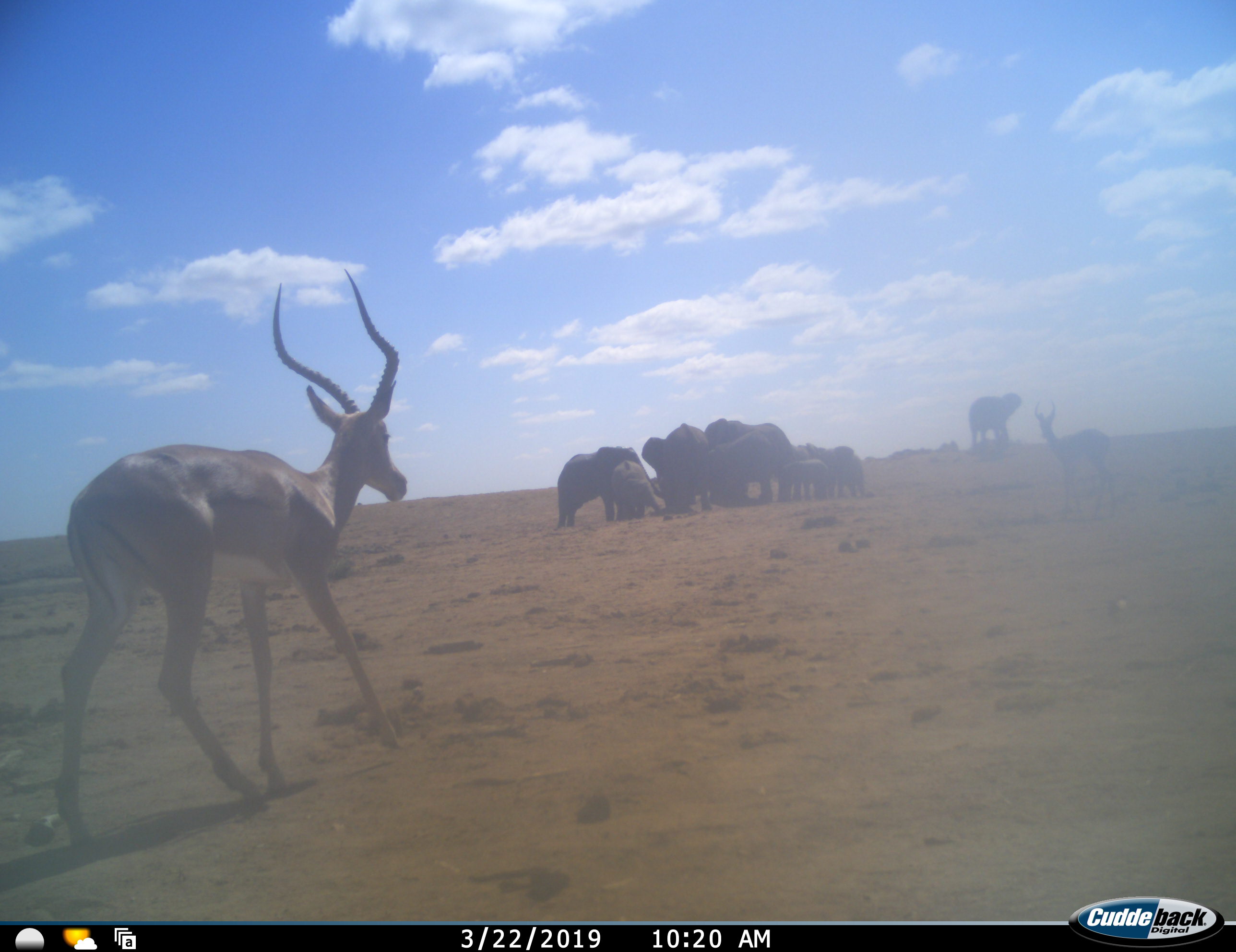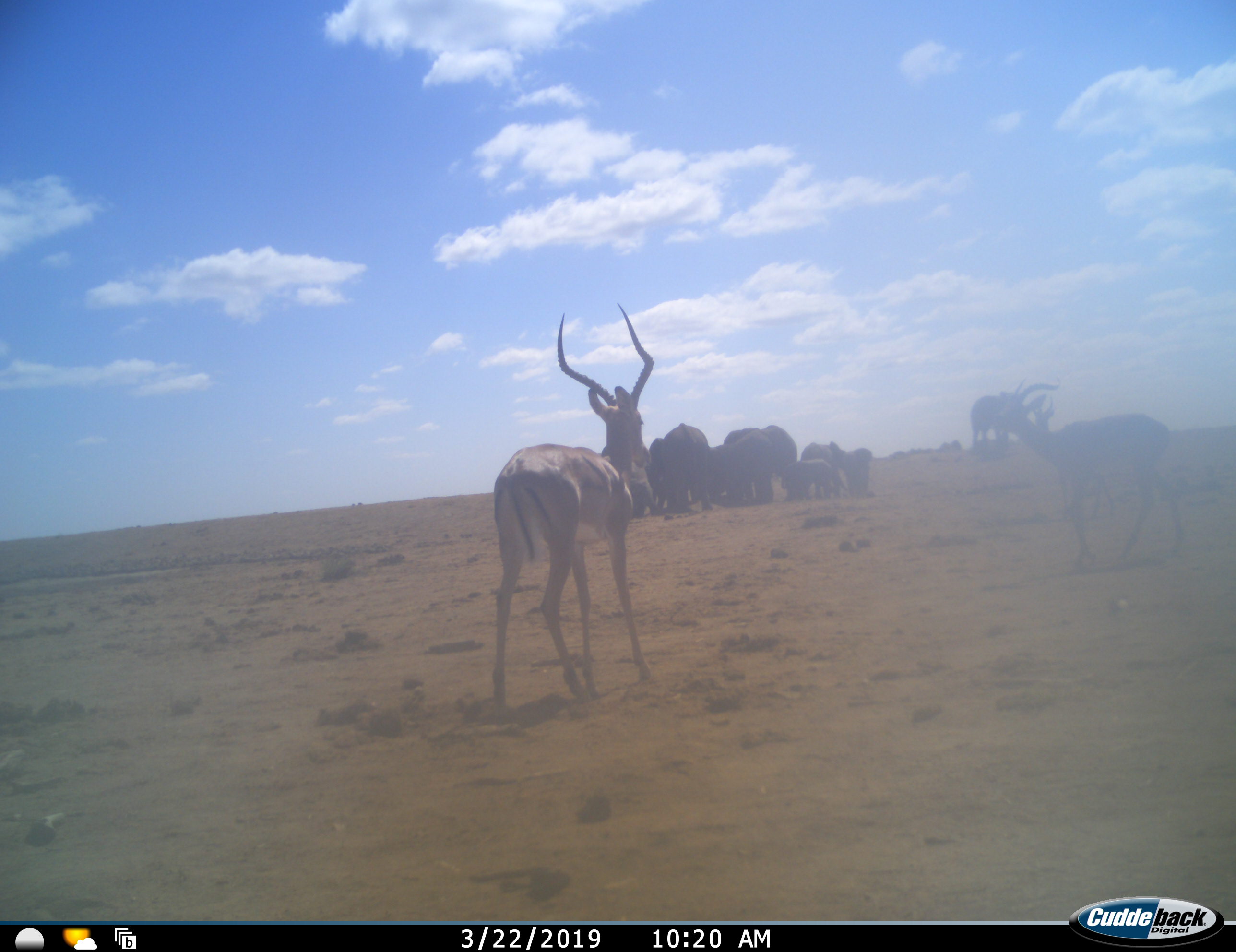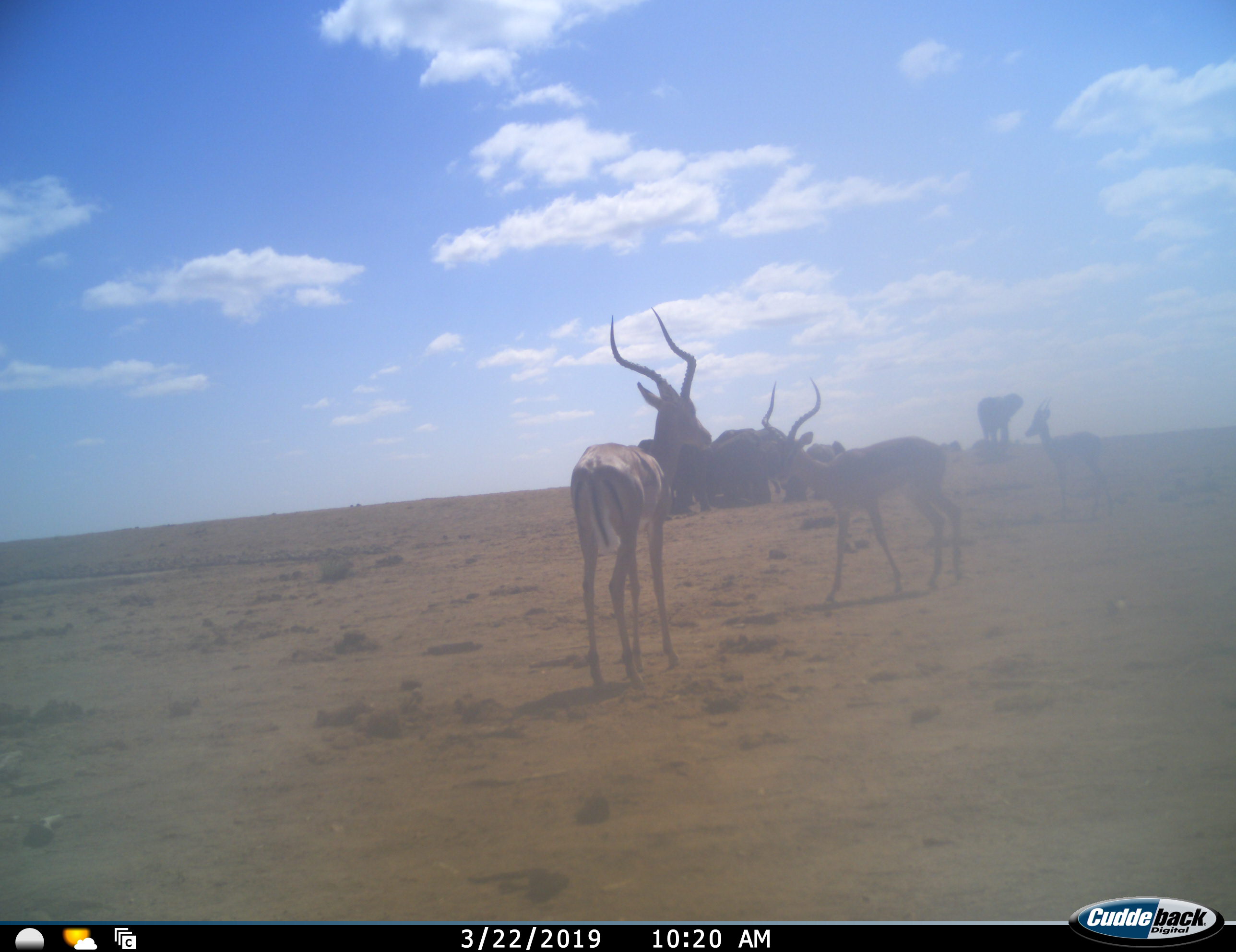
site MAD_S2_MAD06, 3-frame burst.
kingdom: Animalia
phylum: Chordata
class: Mammalia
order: Proboscidea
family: Elephantidae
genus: Loxodonta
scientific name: Loxodonta africana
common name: african bush elephant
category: elephant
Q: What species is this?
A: Elephant (african bush elephant) (Loxodonta africana).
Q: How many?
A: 9.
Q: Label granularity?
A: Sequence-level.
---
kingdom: Animalia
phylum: Chordata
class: Mammalia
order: Artiodactyla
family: Bovidae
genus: Aepyceros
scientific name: Aepyceros melampus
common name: impala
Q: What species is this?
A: Impala (Aepyceros melampus).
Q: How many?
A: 3.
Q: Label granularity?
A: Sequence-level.